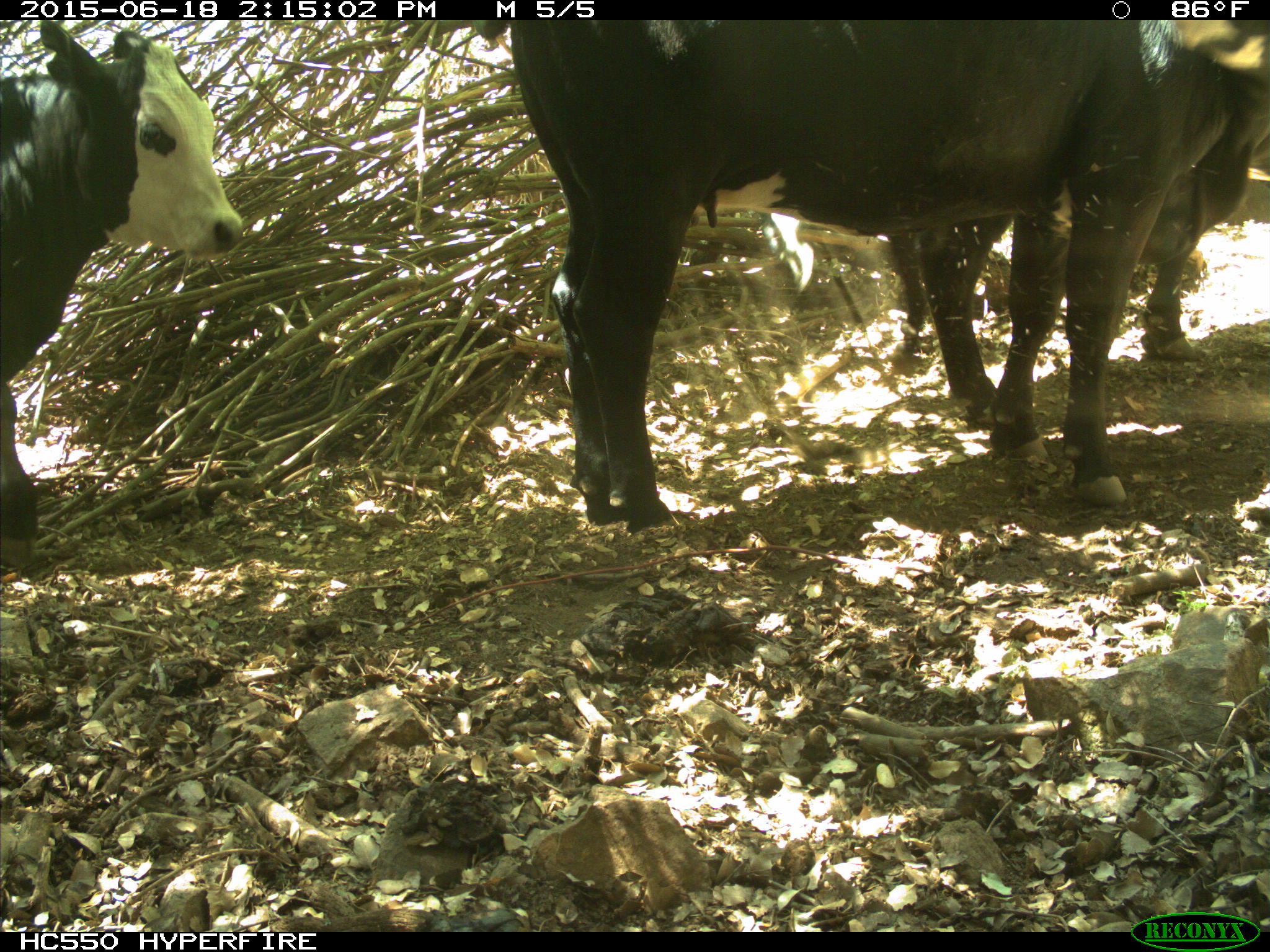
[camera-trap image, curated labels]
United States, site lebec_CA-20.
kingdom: Animalia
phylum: Chordata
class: Mammalia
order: Artiodactyla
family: Bovidae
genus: Bos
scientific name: Bos taurus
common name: domestic cow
Bos taurus (domestic cow).